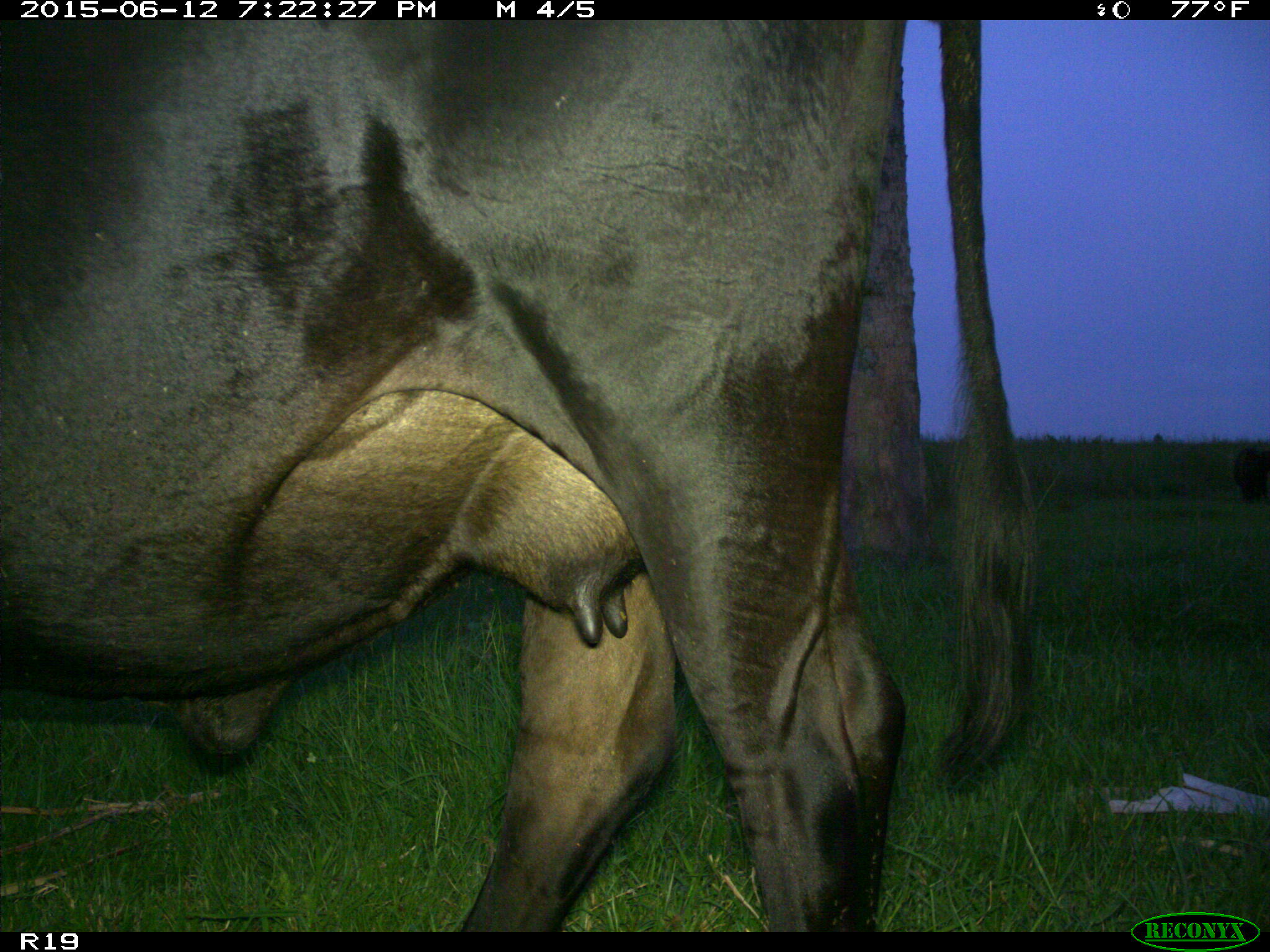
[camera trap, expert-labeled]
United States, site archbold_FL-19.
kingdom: Animalia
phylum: Chordata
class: Mammalia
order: Artiodactyla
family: Bovidae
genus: Bos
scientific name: Bos taurus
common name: domestic cow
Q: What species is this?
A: Bos taurus (domestic cow).